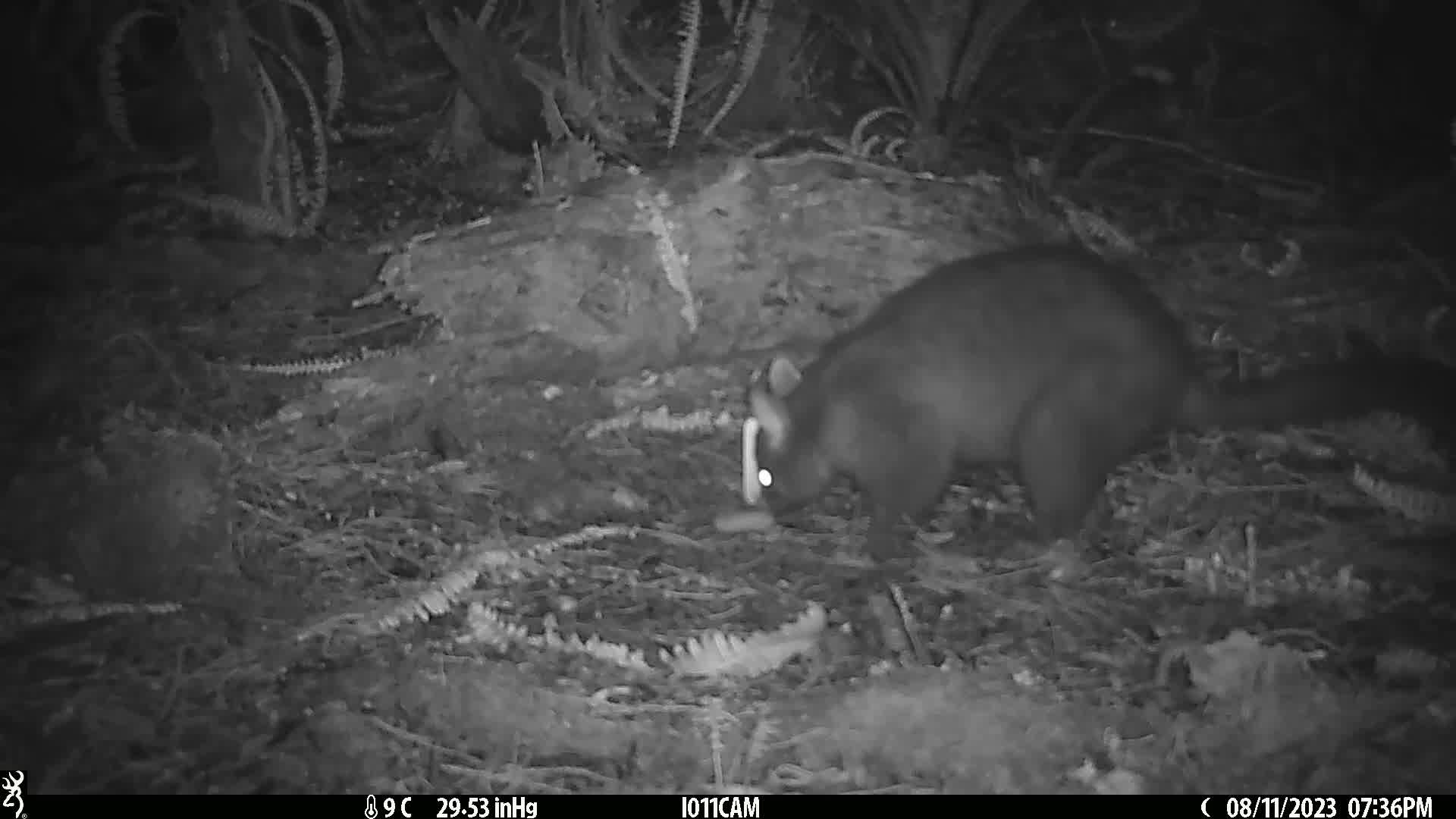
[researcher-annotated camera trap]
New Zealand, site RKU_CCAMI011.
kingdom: Animalia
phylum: Chordata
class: Mammalia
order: Diprotodontia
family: Phalangeridae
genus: Trichosurus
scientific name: Trichosurus vulpecula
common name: common brushtail possum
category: possum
Possum (common brushtail possum) (Trichosurus vulpecula).